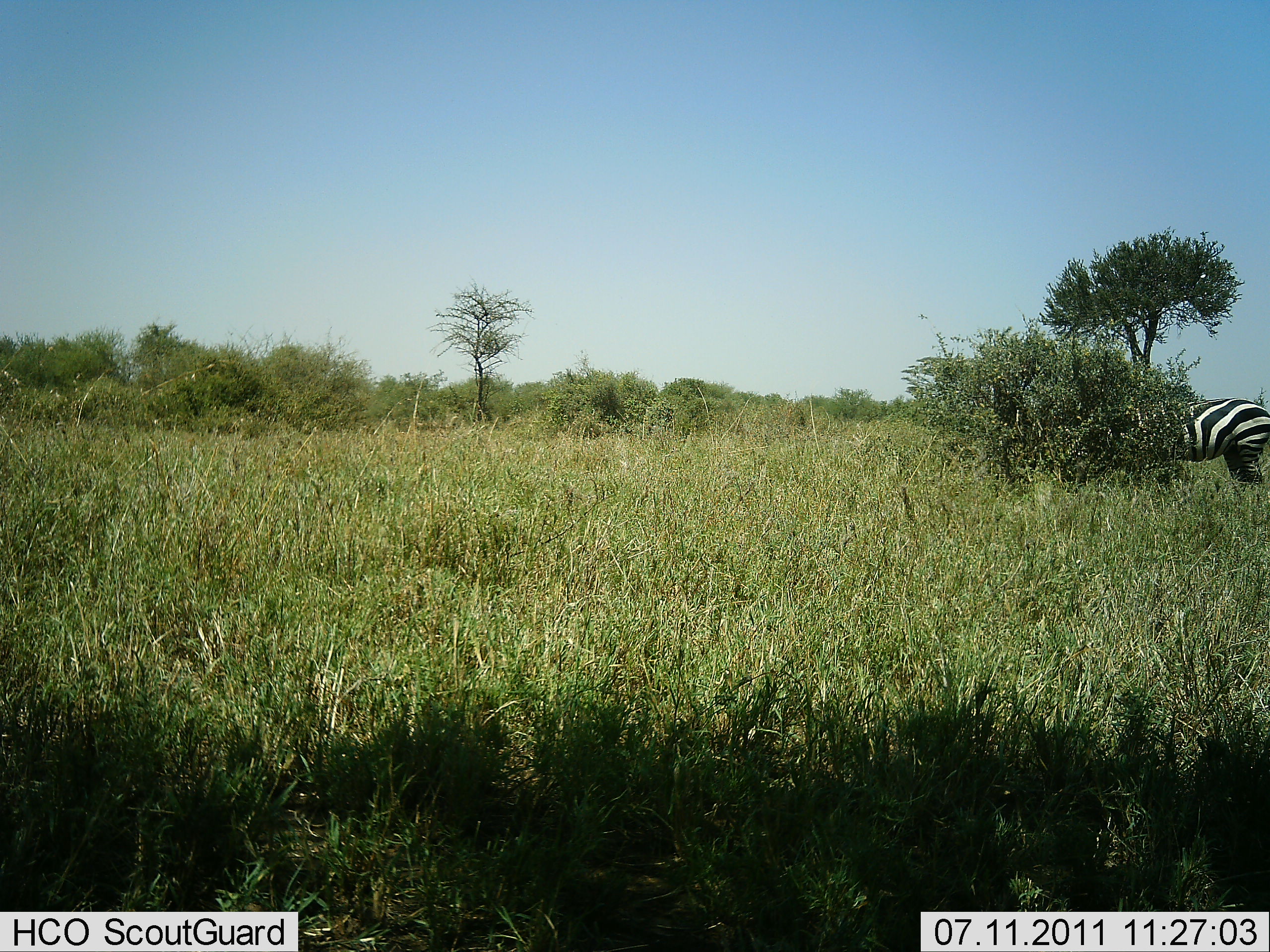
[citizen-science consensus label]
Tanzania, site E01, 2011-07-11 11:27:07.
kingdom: Animalia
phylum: Chordata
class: Mammalia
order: Perissodactyla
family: Equidae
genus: Equus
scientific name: Equus quagga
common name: plains zebra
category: zebra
Zebra (plains zebra) (Equus quagga), count 1. Behavior (volunteer vote fractions): standing 75%, resting 8%, moving 0%, interacting 0%. Young present (vote fraction): 0%. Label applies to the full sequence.